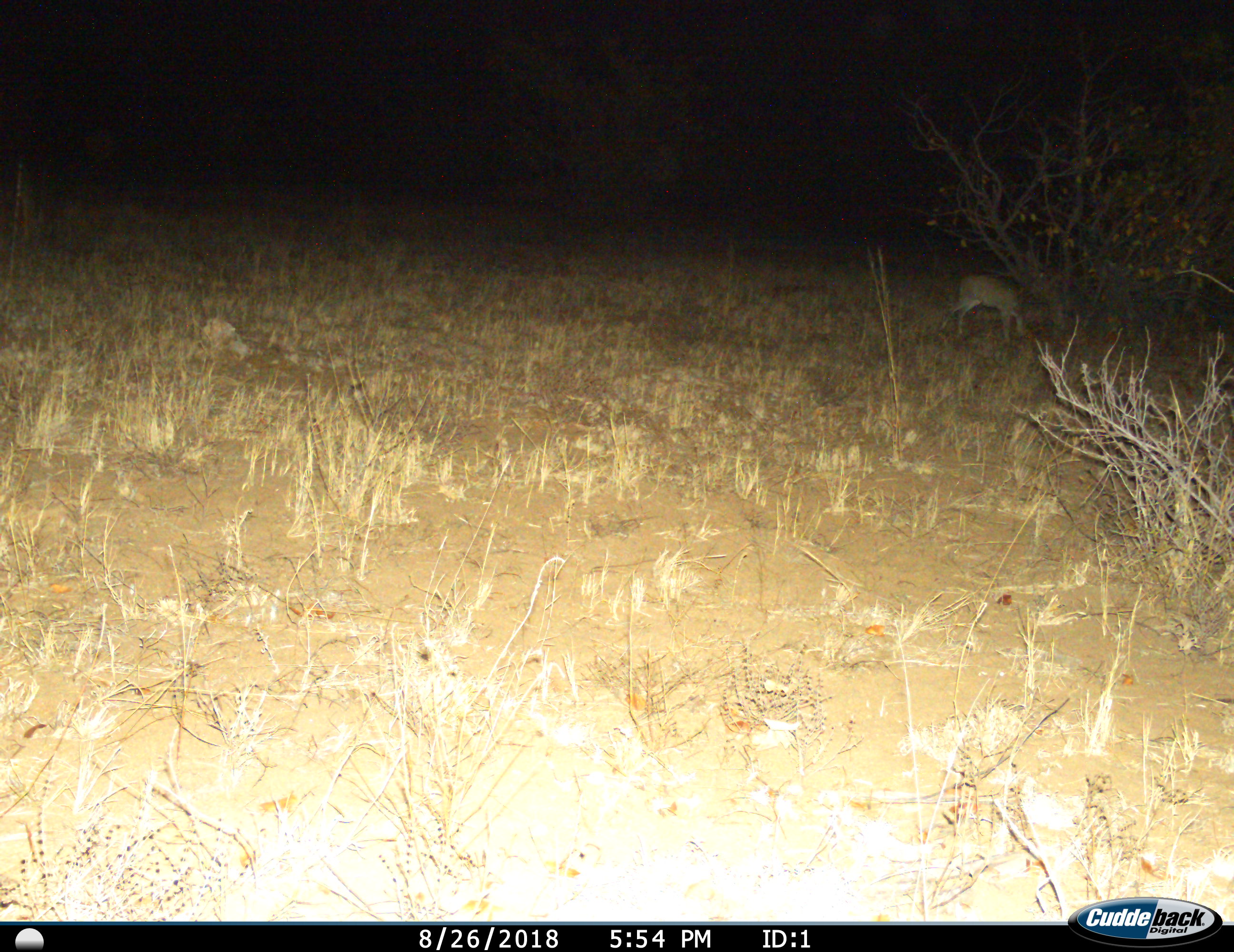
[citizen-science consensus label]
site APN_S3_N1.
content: unidentified animal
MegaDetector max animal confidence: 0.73